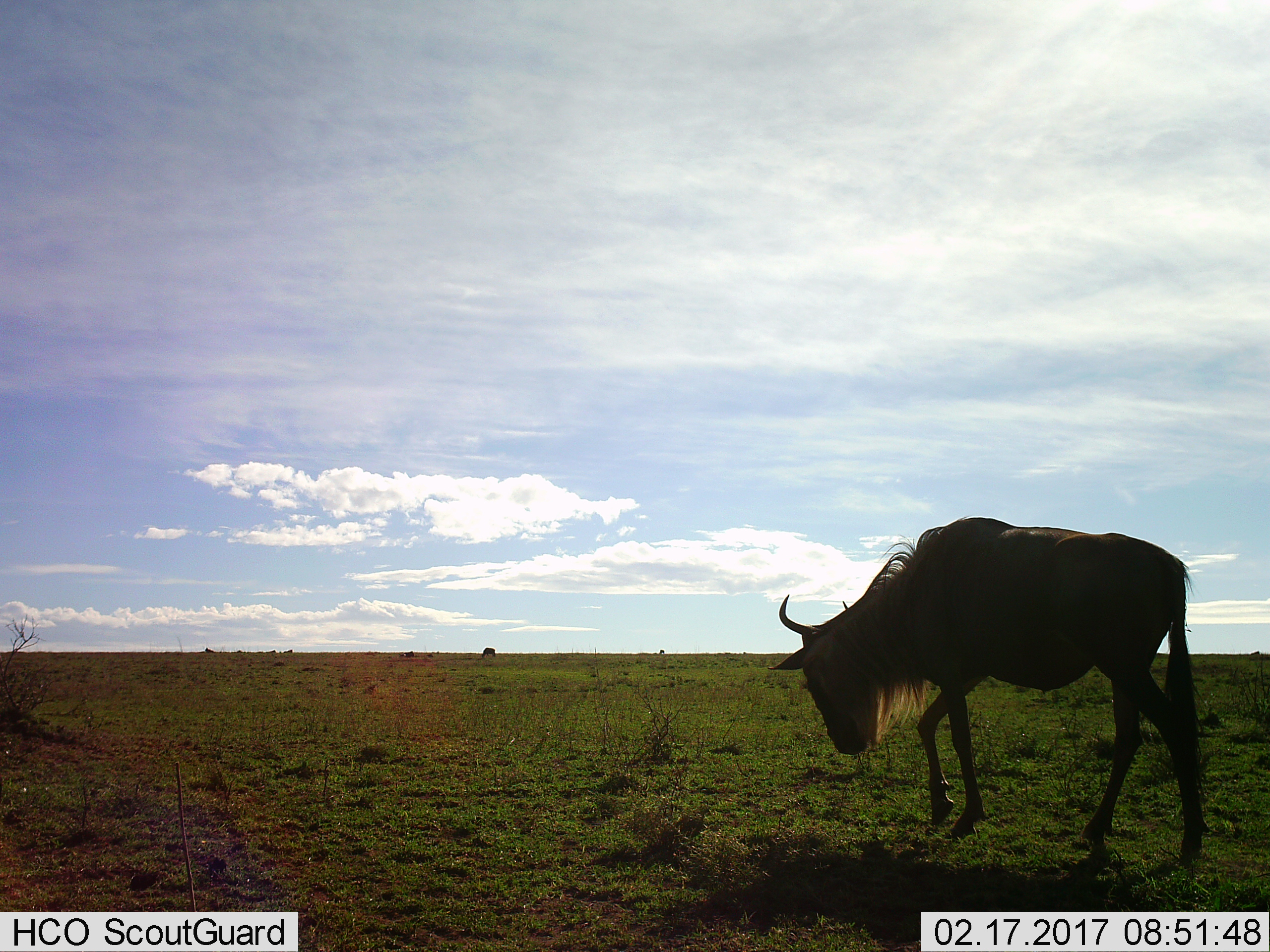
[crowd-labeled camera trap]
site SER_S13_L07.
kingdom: Animalia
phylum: Chordata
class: Mammalia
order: Artiodactyla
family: Bovidae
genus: Connochaetes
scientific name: Connochaetes taurinus taurinus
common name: blue wildebeest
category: wildebeestblue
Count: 1.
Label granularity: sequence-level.